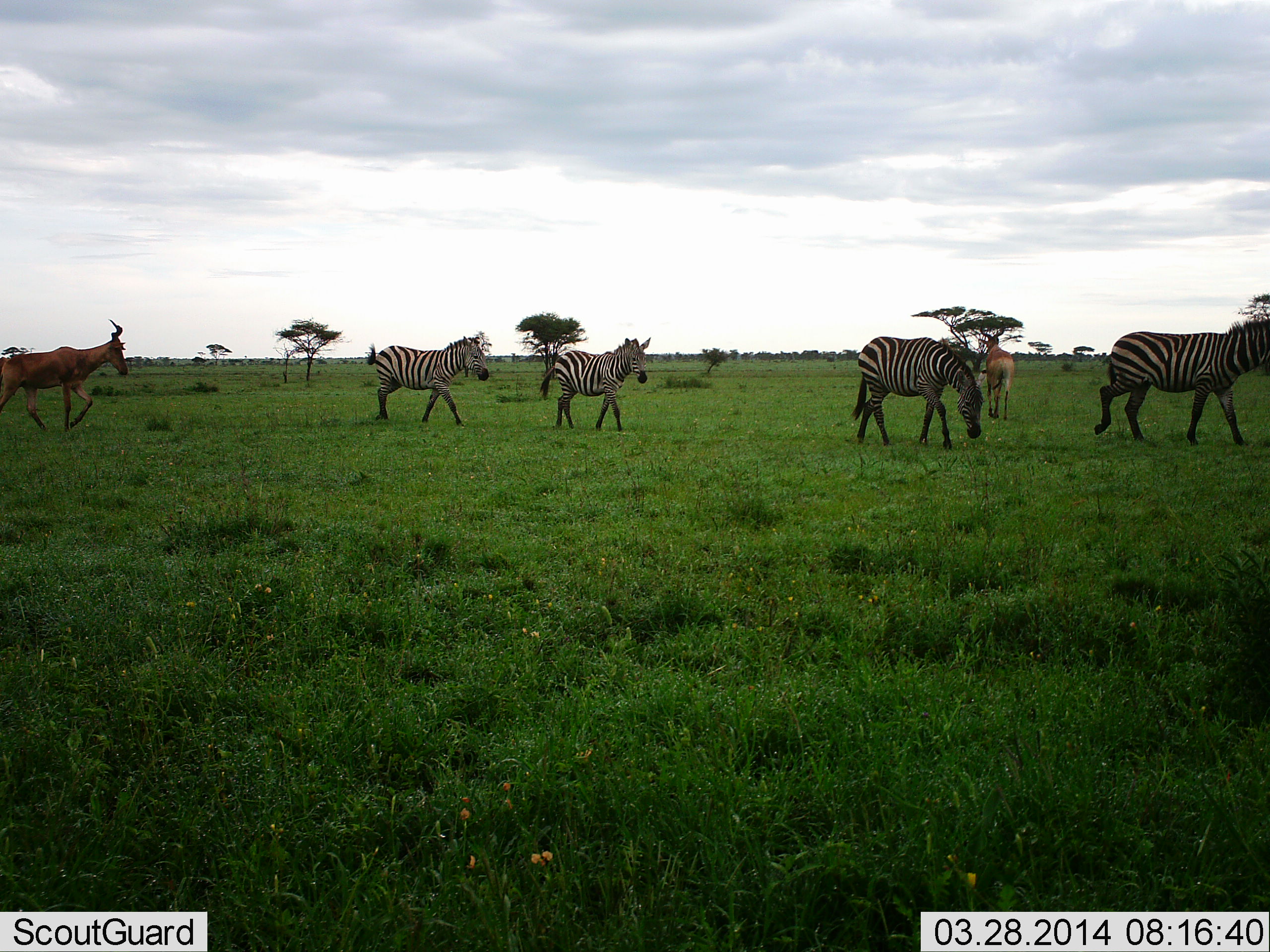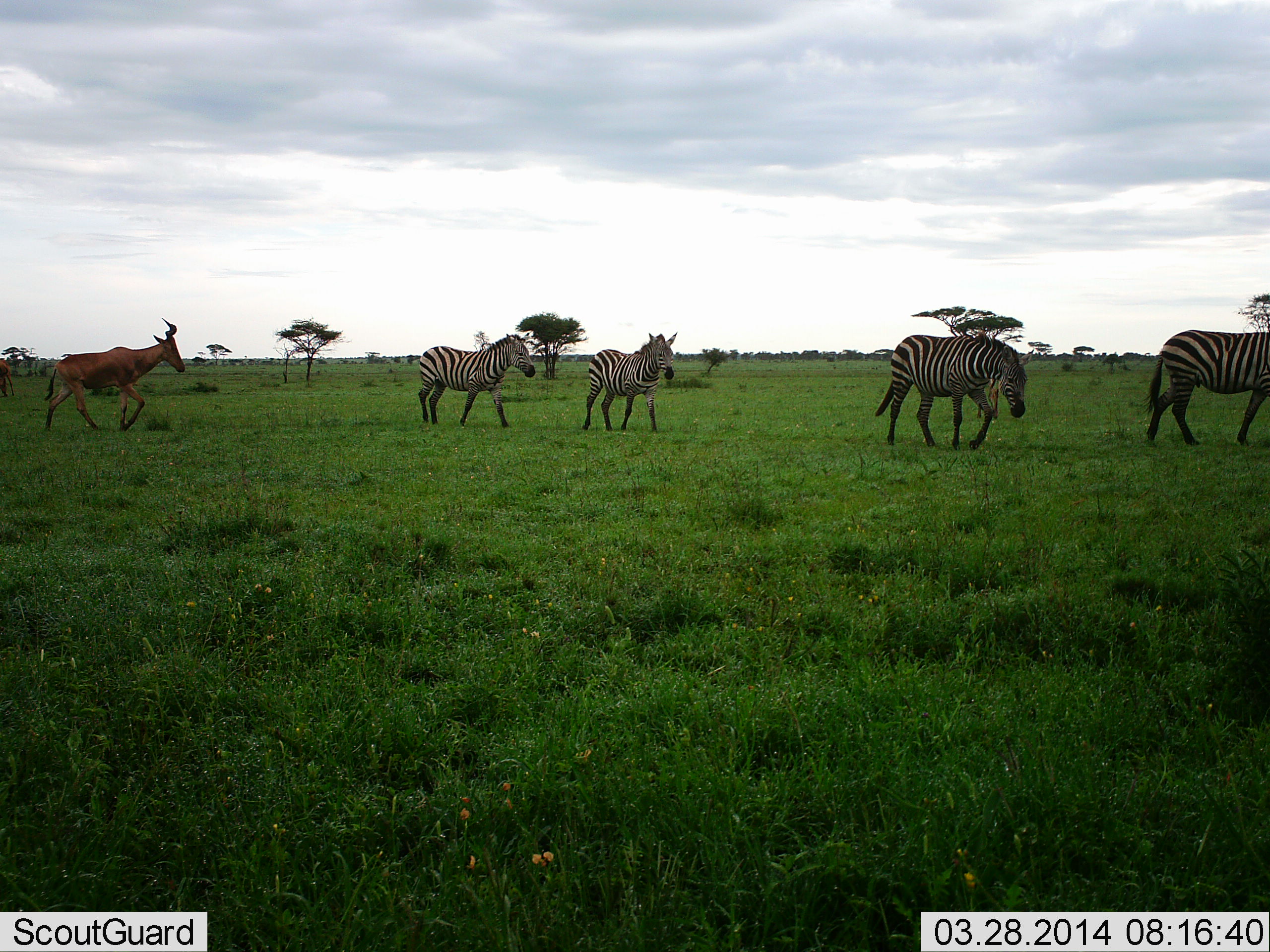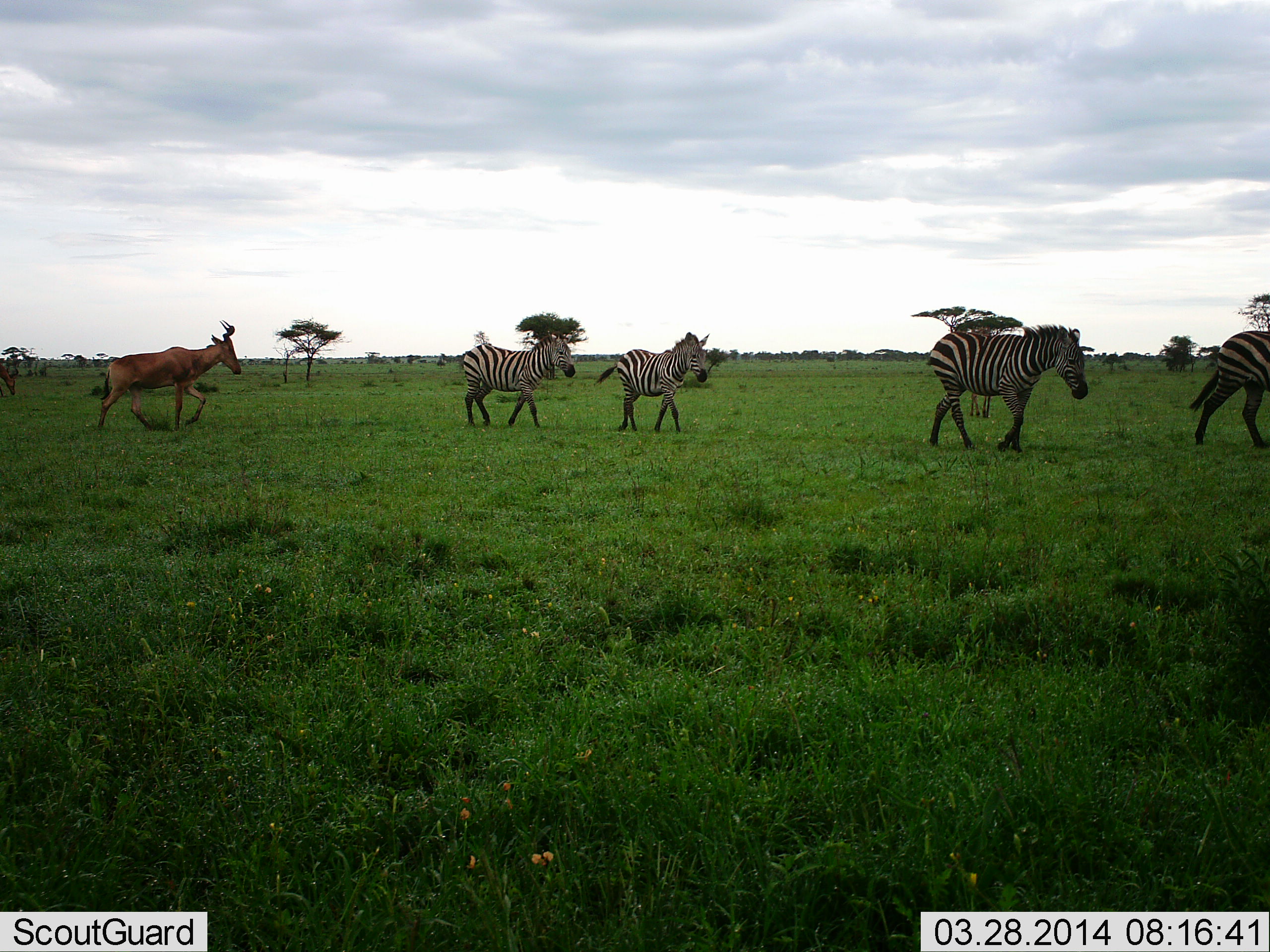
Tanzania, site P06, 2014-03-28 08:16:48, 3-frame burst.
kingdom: Animalia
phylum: Chordata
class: Mammalia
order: Artiodactyla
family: Bovidae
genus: Alcelaphus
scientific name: Alcelaphus buselaphus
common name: hartebeest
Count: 2.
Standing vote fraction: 50%.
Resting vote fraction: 0%.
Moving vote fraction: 100%.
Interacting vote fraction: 0%.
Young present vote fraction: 0%.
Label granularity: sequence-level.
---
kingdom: Animalia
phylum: Chordata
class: Mammalia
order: Perissodactyla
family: Equidae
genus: Equus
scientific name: Equus quagga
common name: plains zebra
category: zebra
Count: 4.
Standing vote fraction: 0%.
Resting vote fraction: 0%.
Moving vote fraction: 100%.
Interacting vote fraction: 0%.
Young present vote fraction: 0%.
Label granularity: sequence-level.